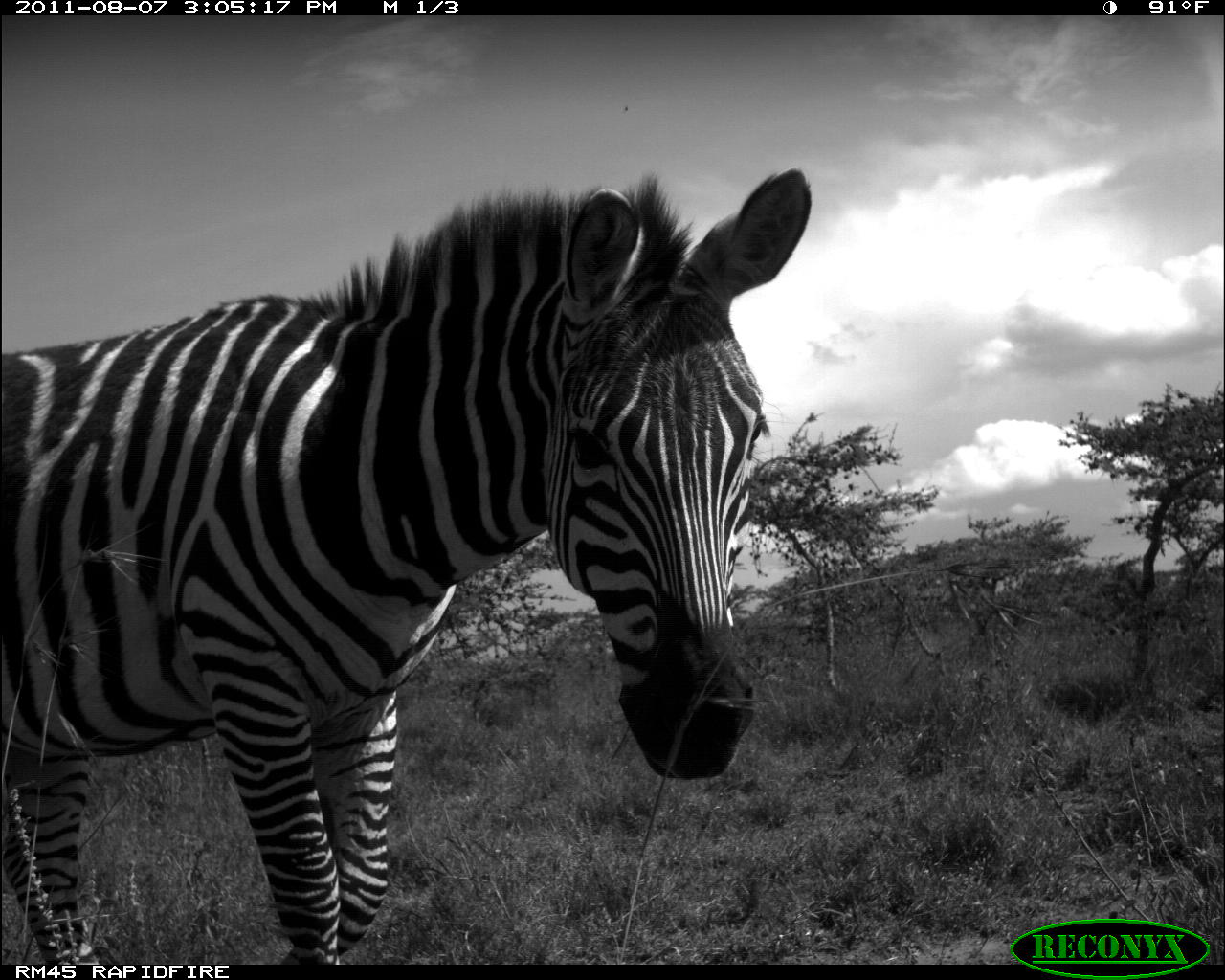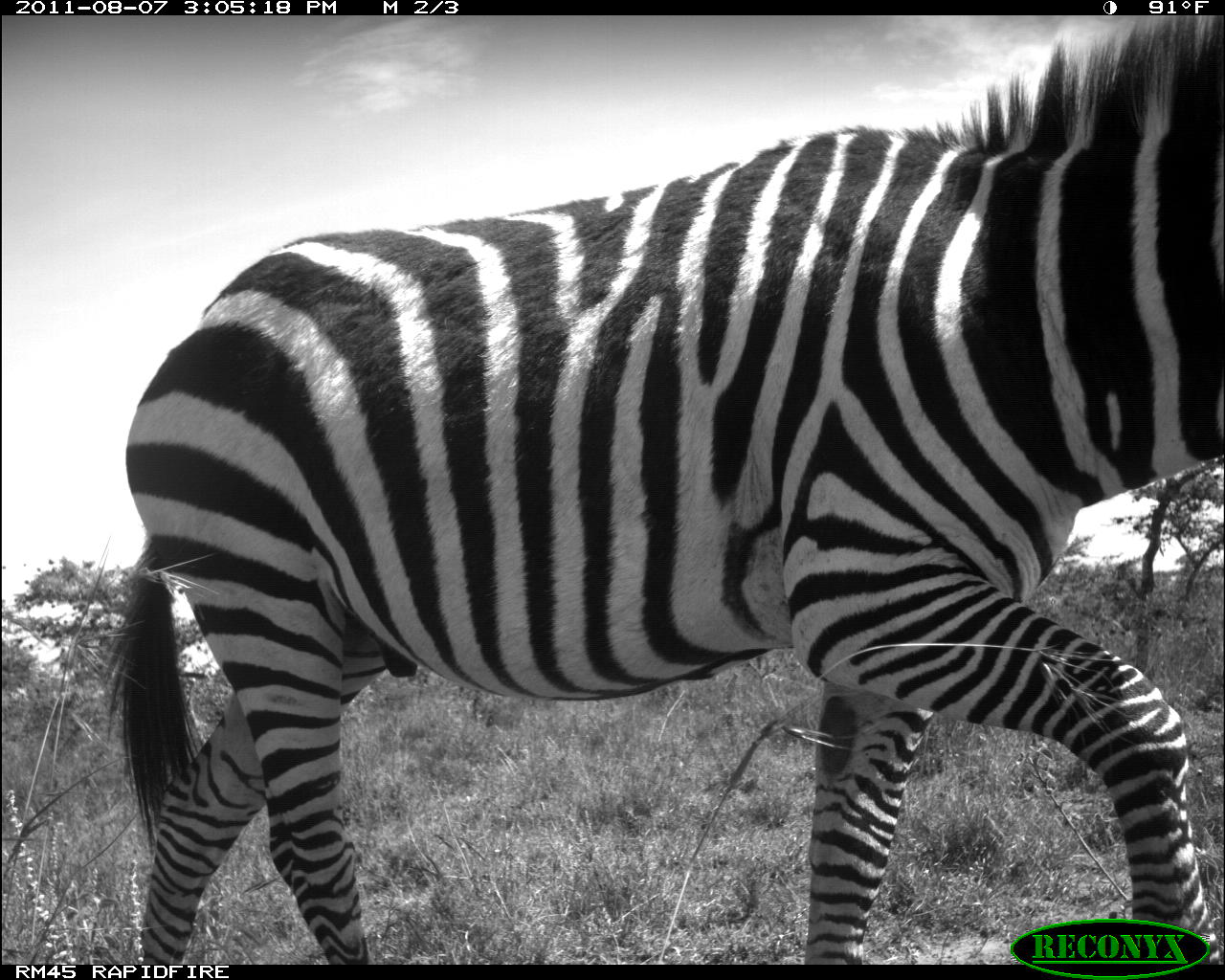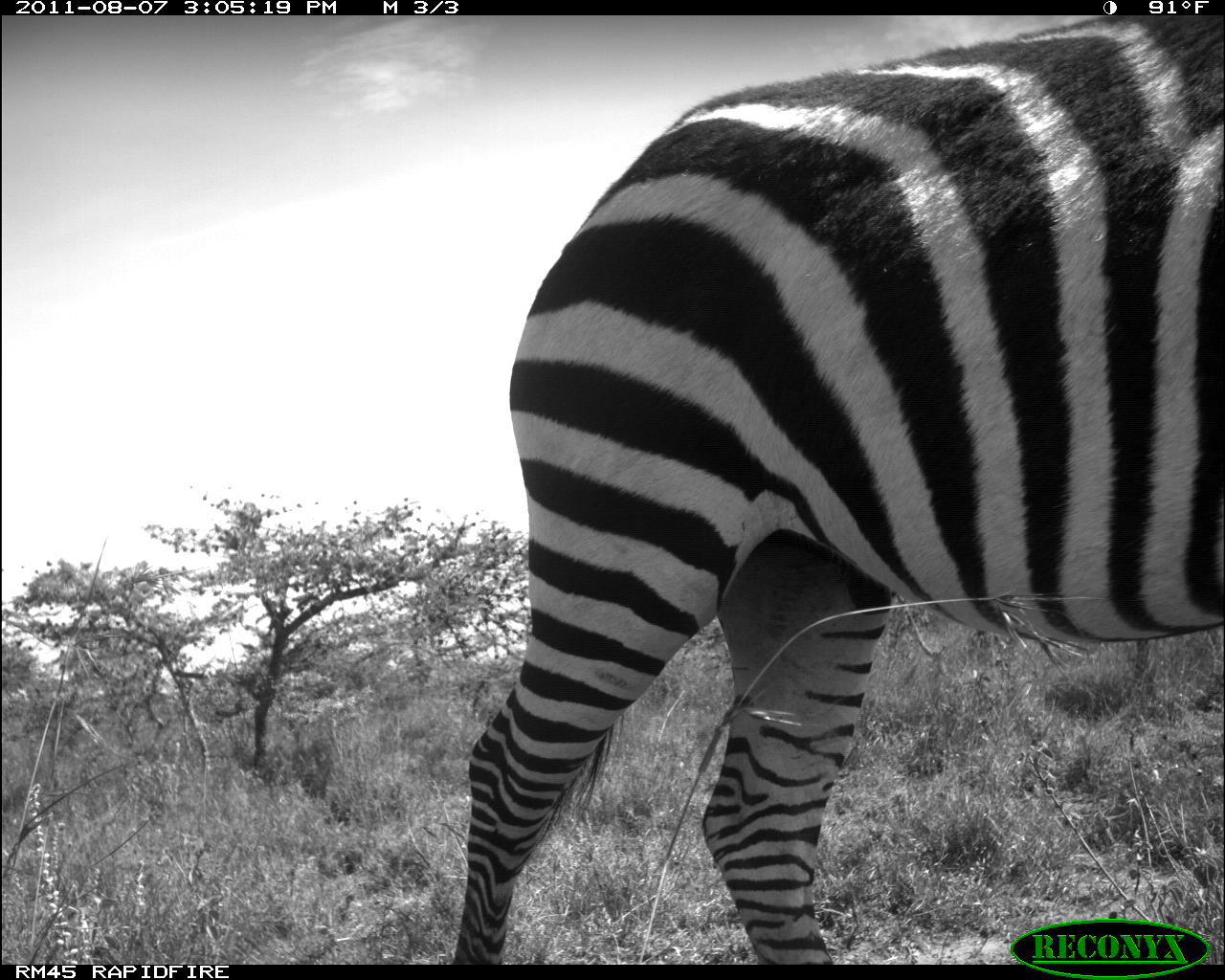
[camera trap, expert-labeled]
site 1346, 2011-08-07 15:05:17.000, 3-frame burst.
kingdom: Animalia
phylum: Chordata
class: Mammalia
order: Perissodactyla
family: Equidae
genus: Equus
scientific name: Equus quagga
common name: plains zebra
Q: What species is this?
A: Equus quagga (plains zebra).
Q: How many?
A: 1.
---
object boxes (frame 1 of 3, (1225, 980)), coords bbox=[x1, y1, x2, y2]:
equus quagga: bbox=[0, 168, 809, 965]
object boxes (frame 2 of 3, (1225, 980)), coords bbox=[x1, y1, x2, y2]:
equus quagga: bbox=[99, 16, 1225, 963]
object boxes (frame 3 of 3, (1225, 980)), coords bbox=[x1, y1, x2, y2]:
equus quagga: bbox=[447, 18, 1225, 963]